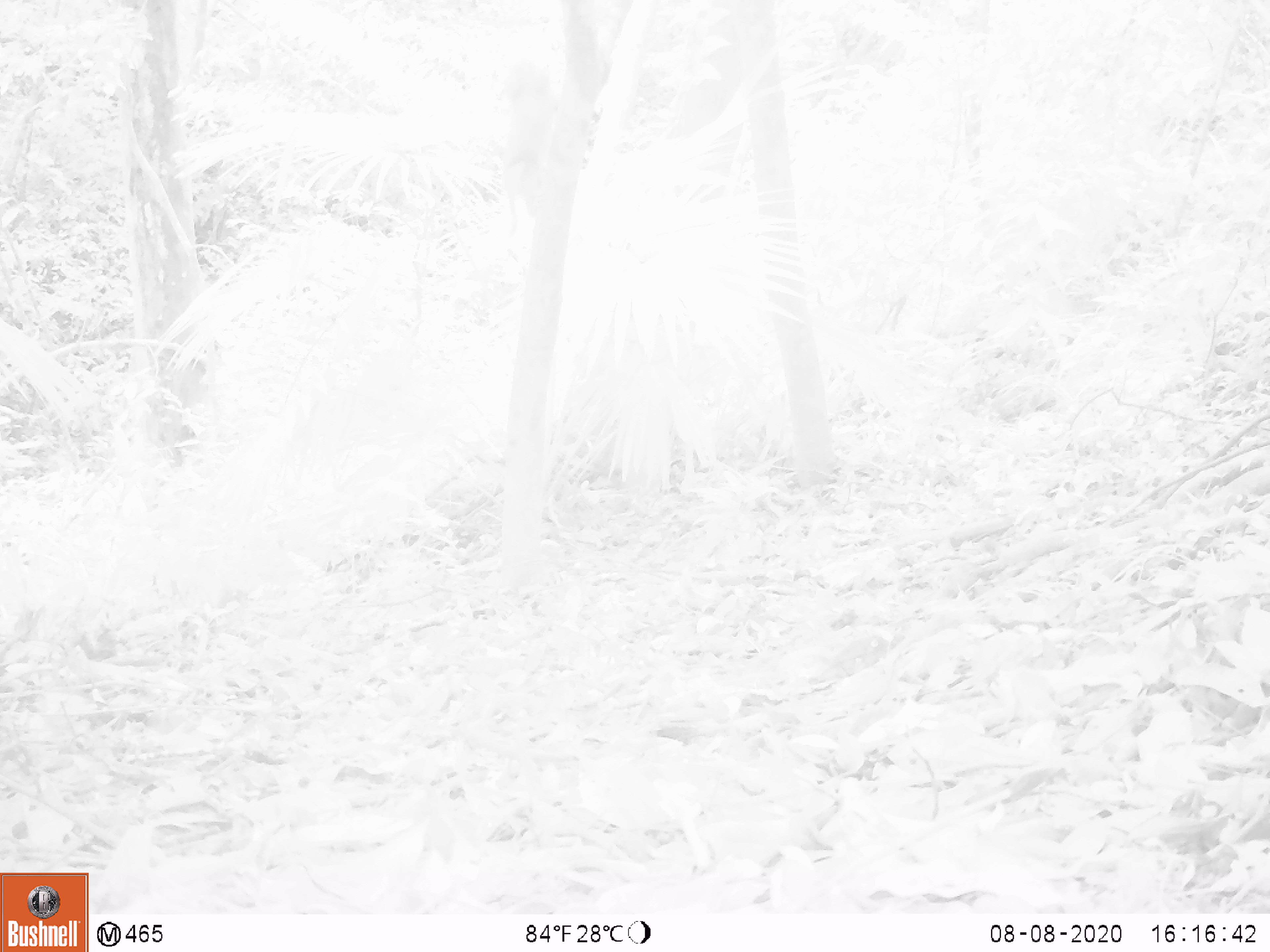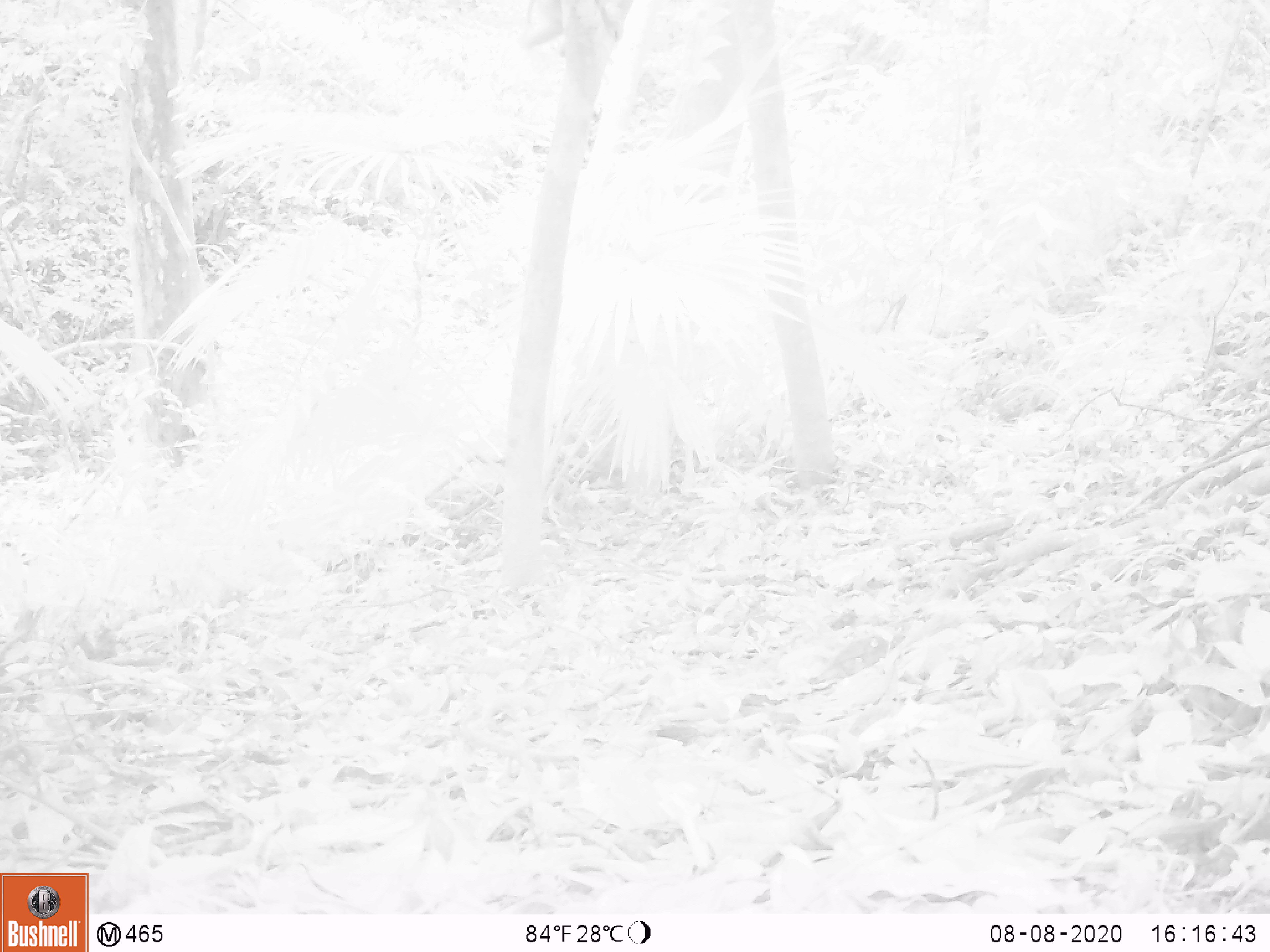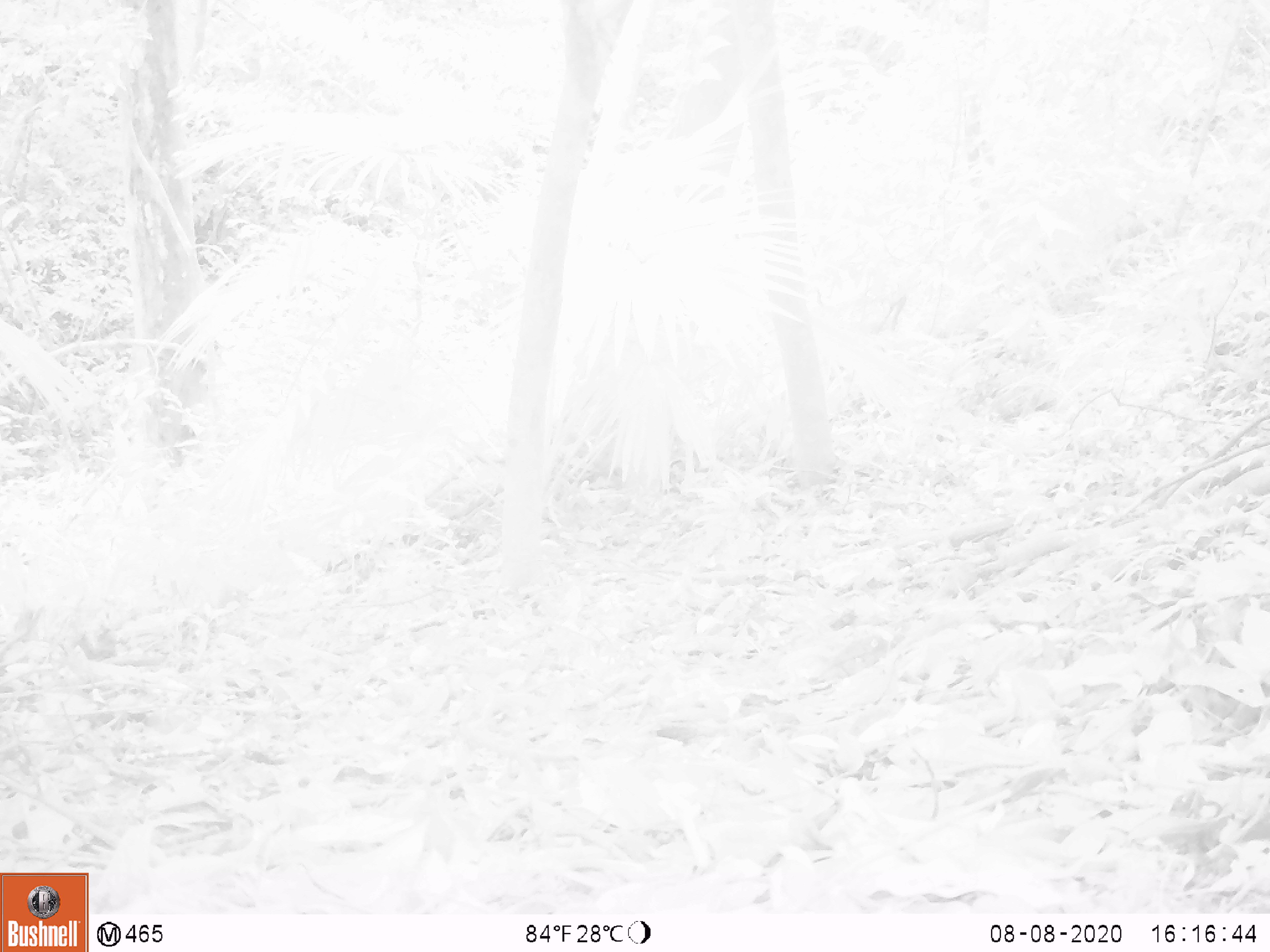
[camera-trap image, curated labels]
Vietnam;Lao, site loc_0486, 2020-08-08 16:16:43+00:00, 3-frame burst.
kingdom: Animalia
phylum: Chordata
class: Mammalia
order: Primates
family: Cercopithecidae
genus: Macaca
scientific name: Macaca nemestrina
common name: pig-tailed macaque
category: pig tailed macaque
Pig tailed macaque (pig-tailed macaque) (Macaca nemestrina). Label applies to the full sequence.